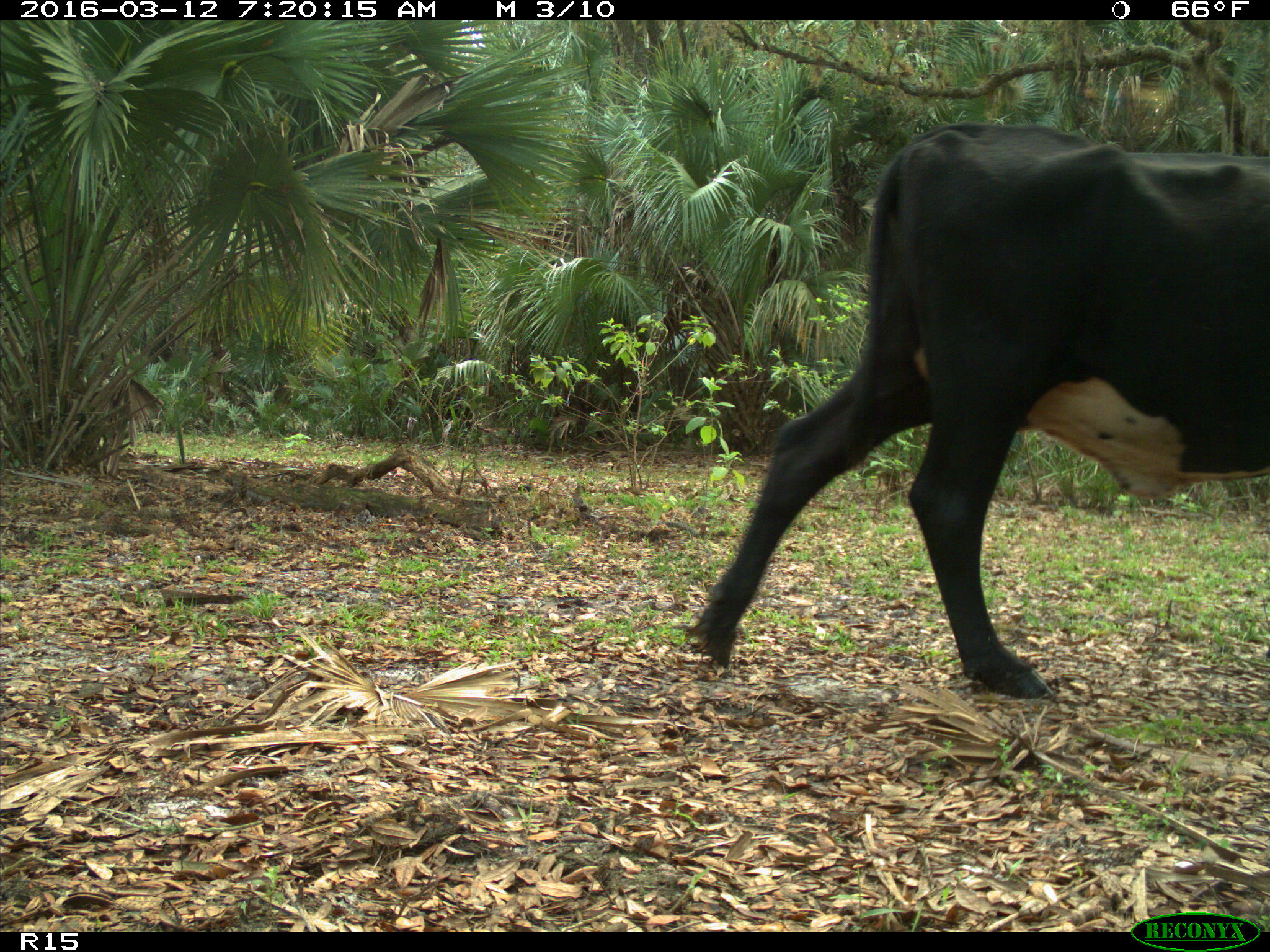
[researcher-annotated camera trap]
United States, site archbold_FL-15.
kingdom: Animalia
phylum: Chordata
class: Mammalia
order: Artiodactyla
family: Bovidae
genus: Bos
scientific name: Bos taurus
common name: domestic cow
Bos taurus (domestic cow).